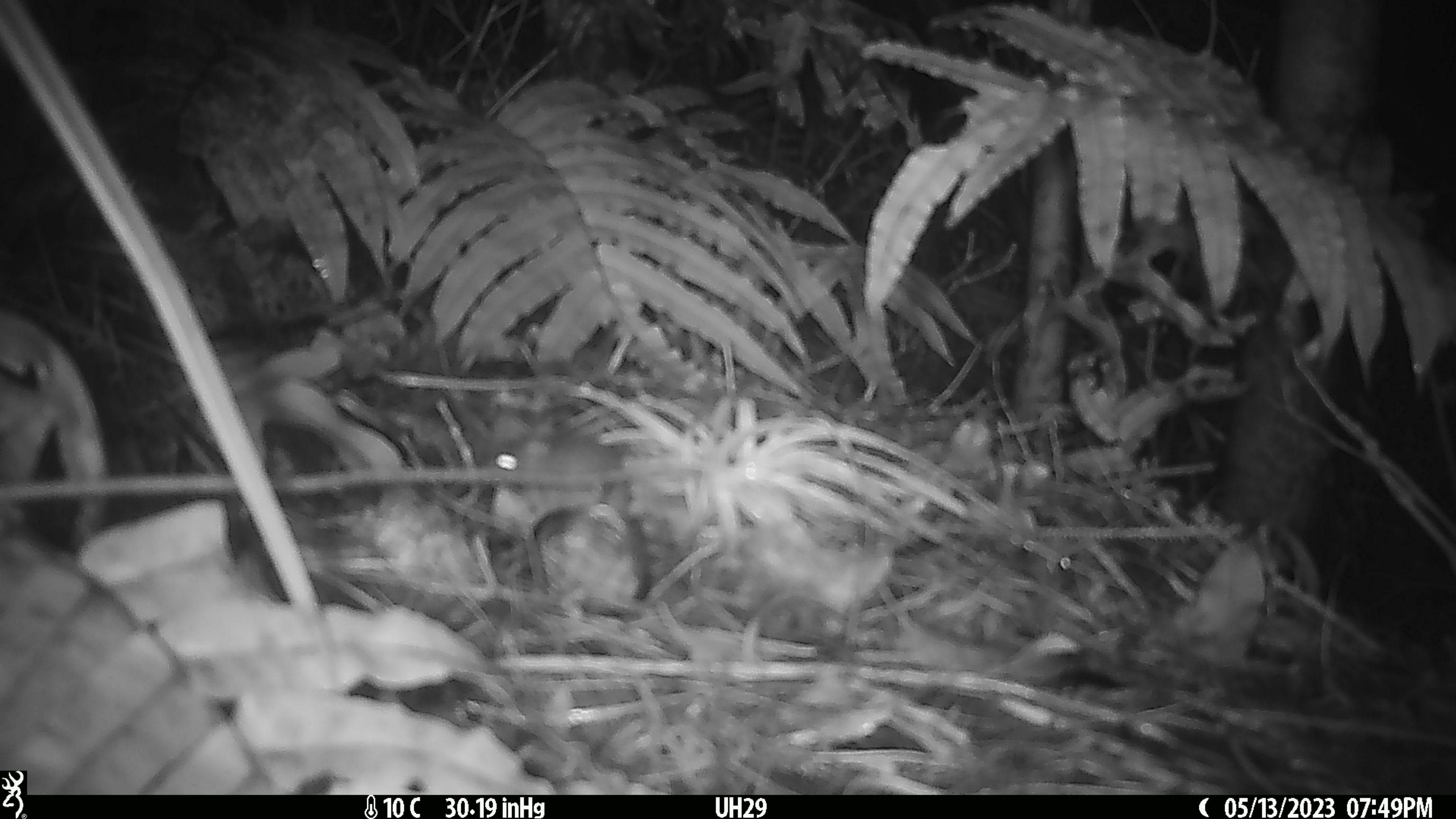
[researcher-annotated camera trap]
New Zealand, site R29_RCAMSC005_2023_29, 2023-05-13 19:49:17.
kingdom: Animalia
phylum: Chordata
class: Mammalia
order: Rodentia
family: Muridae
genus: Mus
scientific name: Mus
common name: mouse